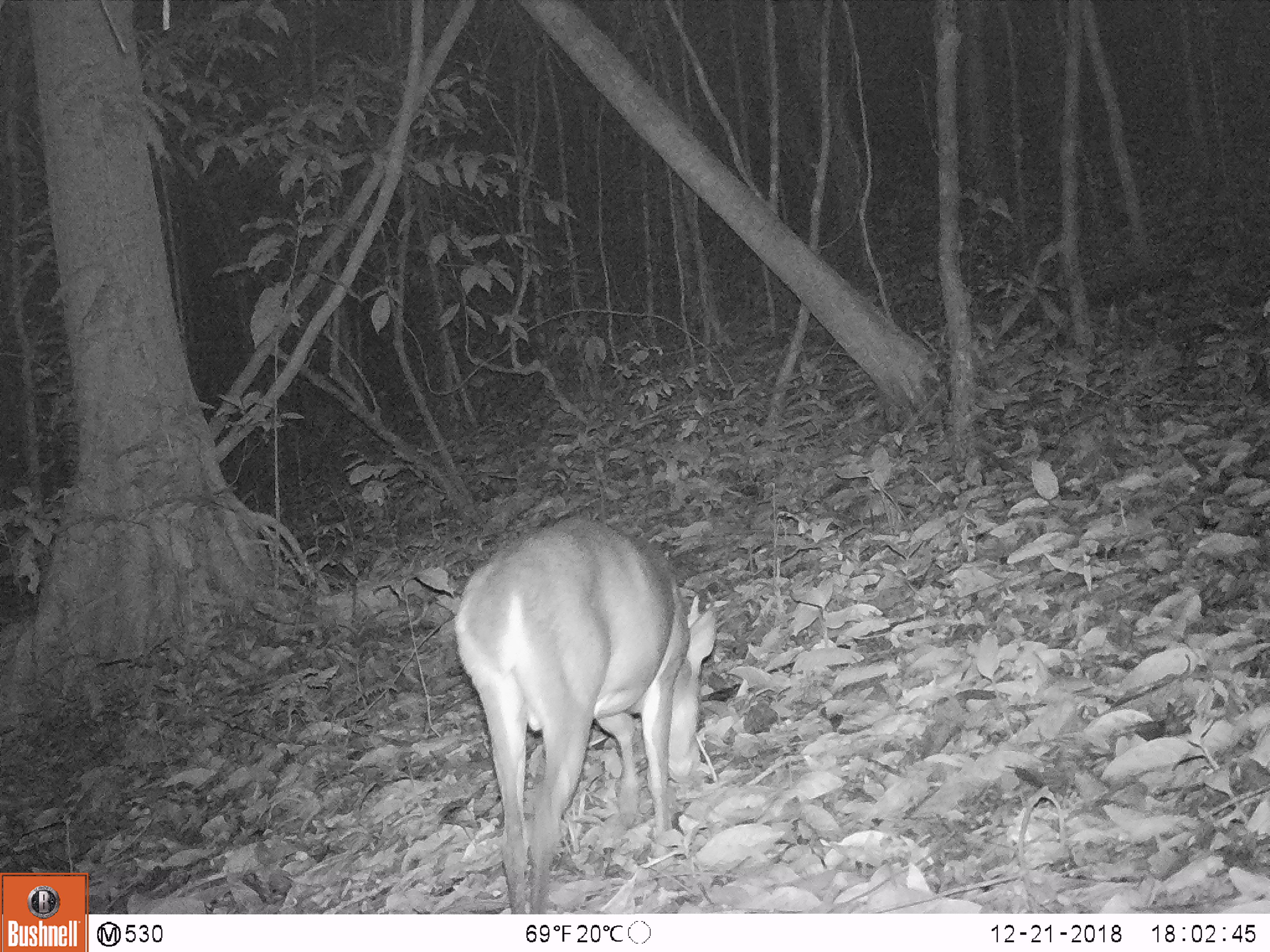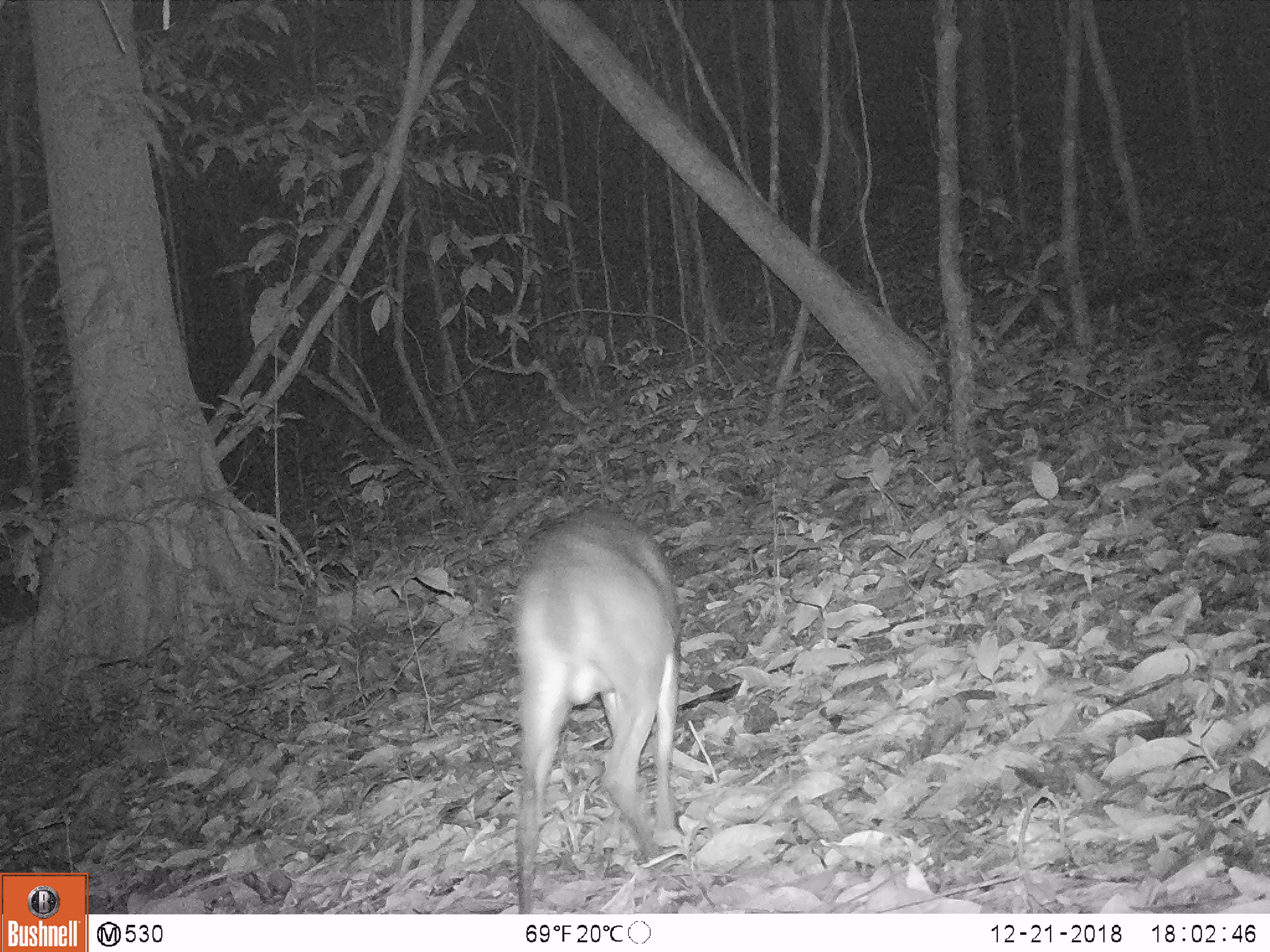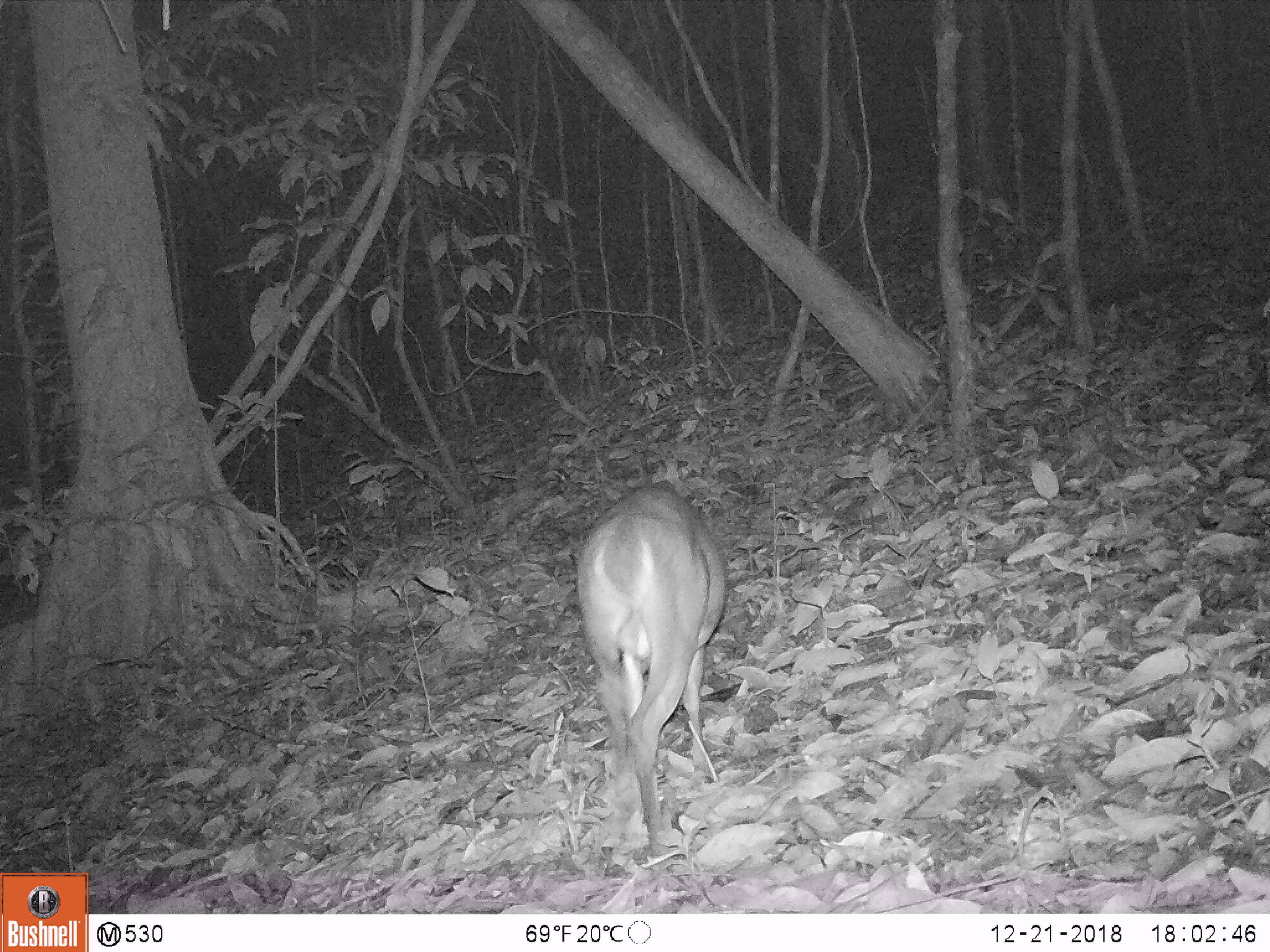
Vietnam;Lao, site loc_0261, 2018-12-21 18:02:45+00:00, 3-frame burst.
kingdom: Animalia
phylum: Chordata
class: Mammalia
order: Artiodactyla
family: Cervidae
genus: Muntiacus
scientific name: Muntiacus vuquangensis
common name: large-antlered muntjac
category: large antlered muntjac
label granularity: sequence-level